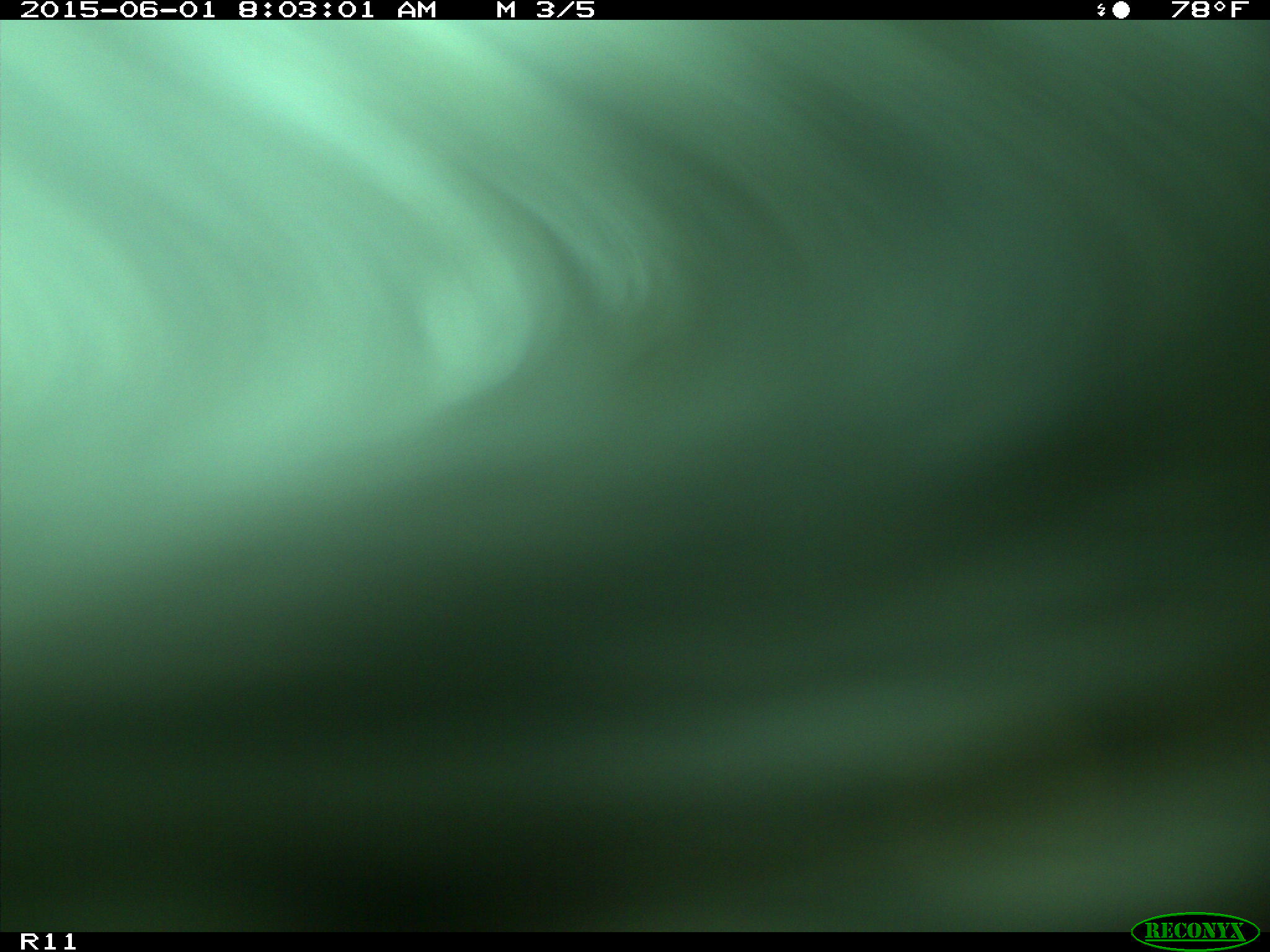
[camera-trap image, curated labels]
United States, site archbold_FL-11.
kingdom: Animalia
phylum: Chordata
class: Mammalia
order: Artiodactyla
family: Bovidae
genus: Bos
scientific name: Bos taurus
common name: domestic cow